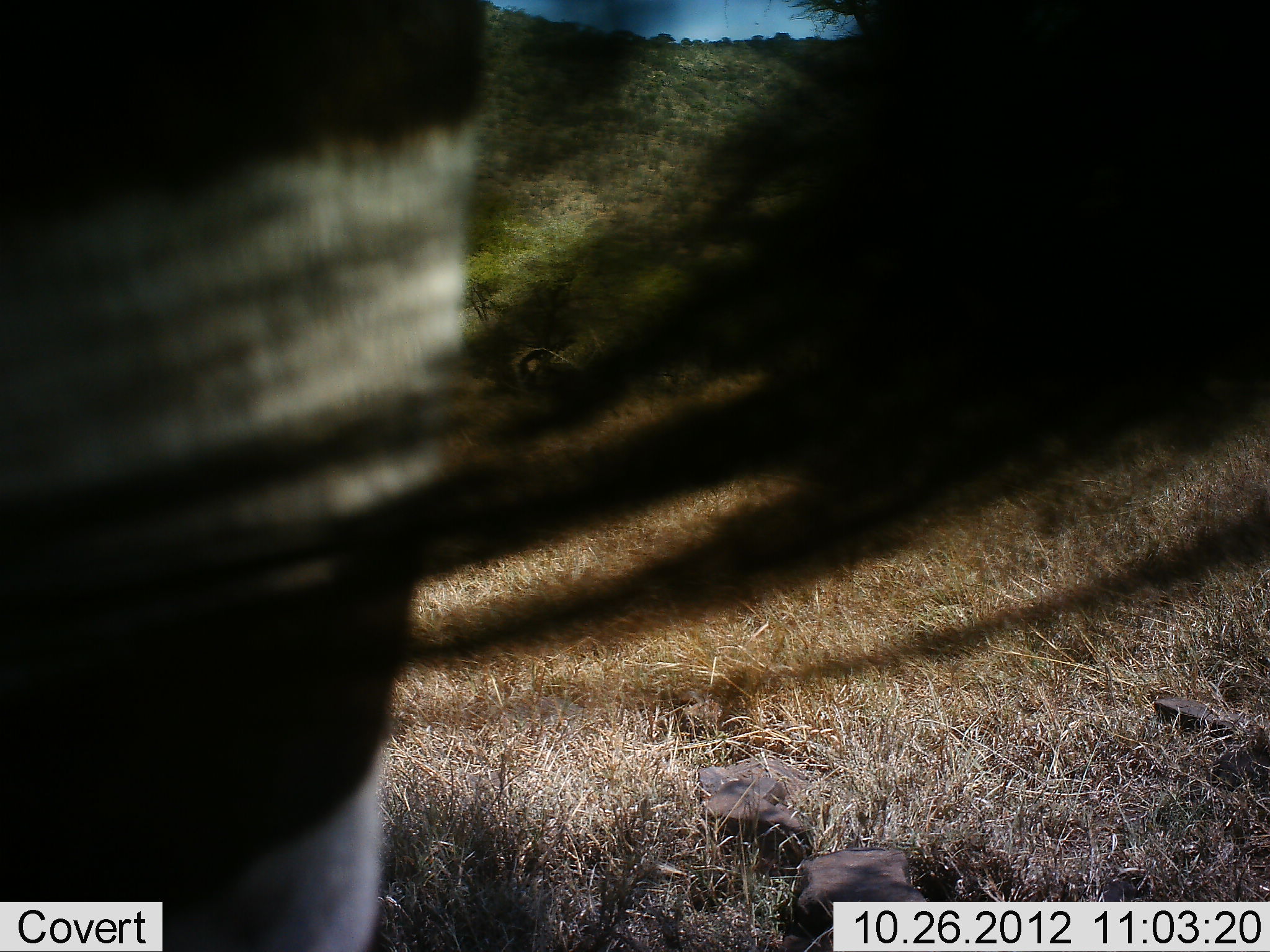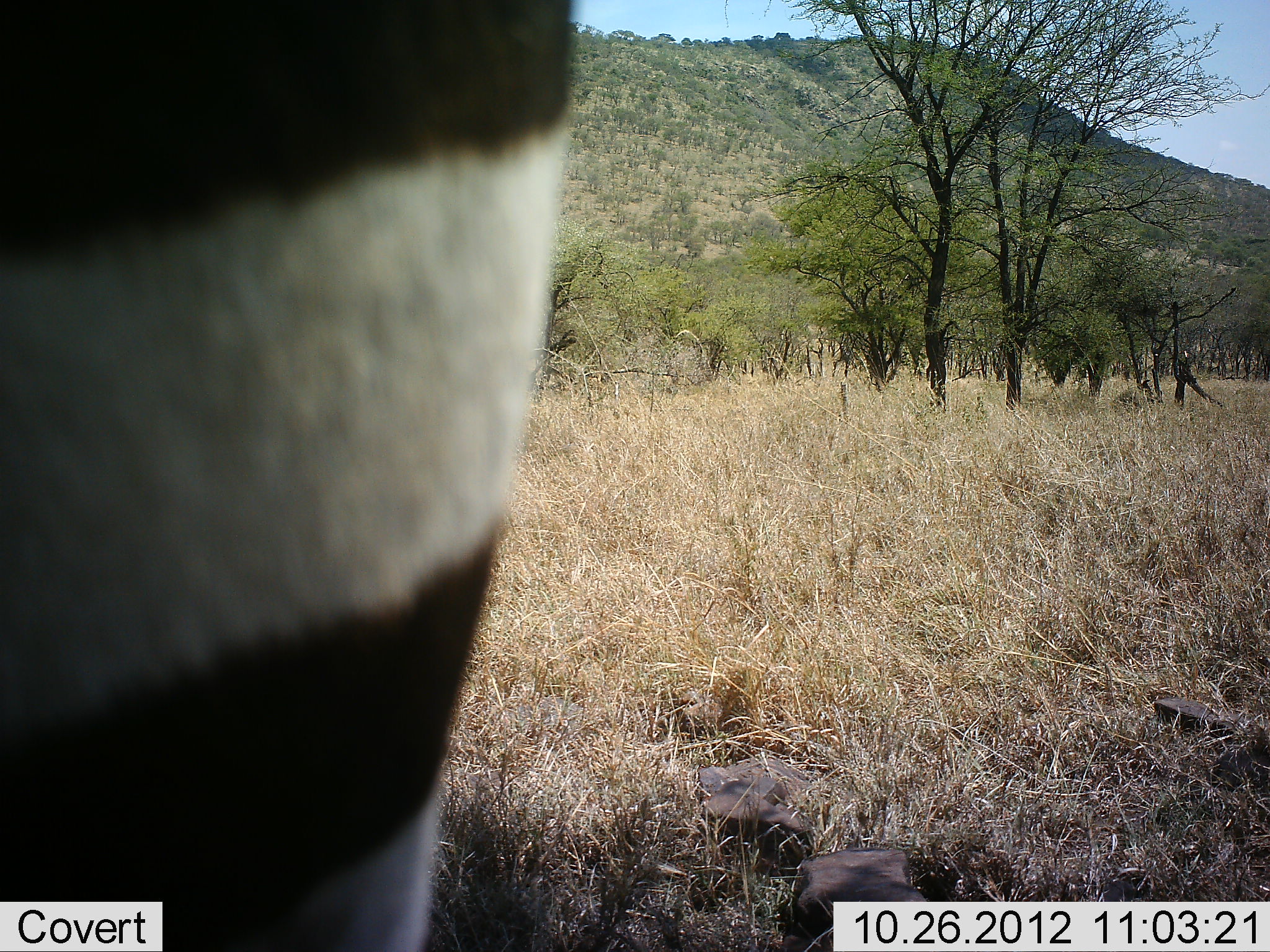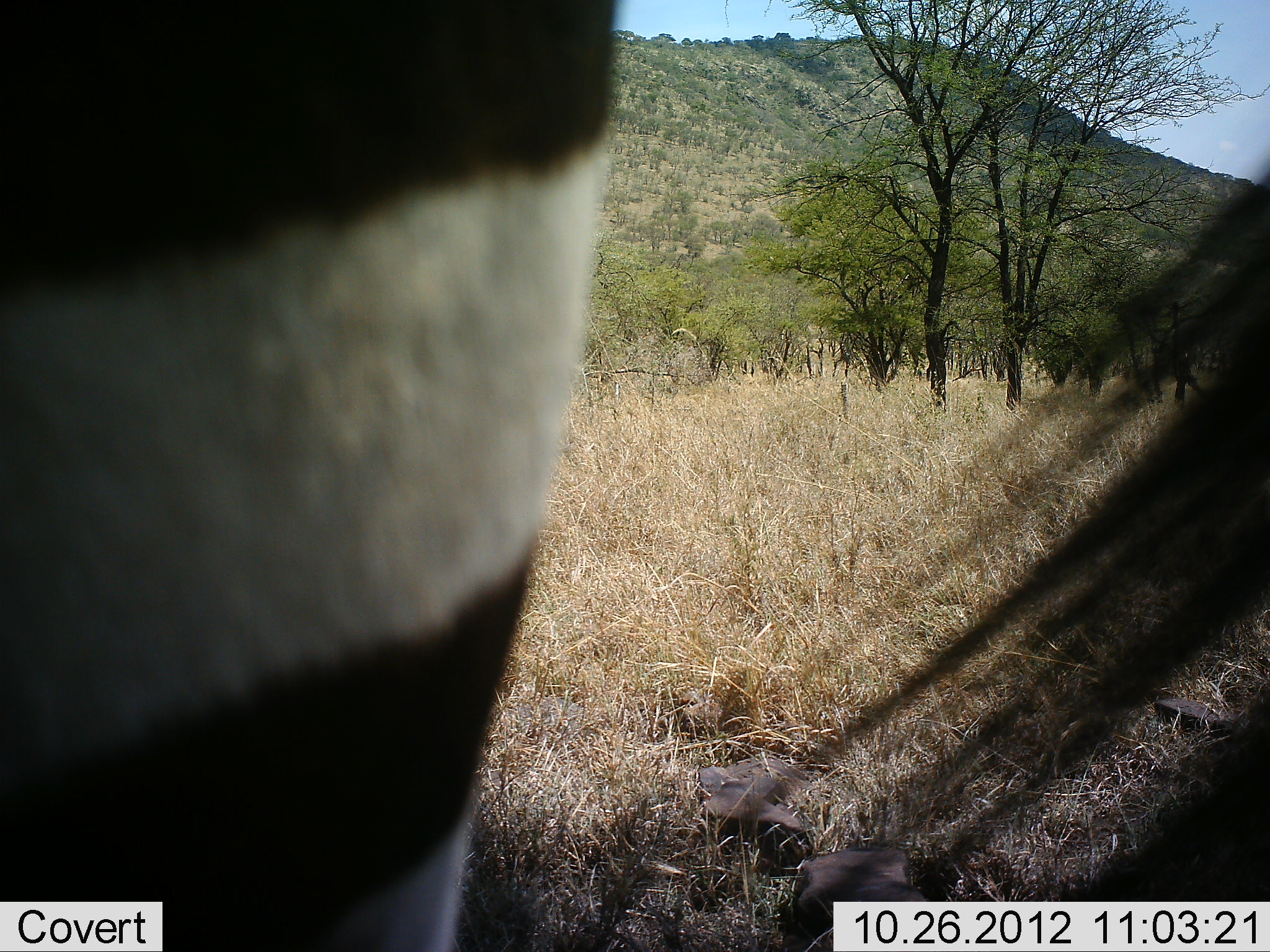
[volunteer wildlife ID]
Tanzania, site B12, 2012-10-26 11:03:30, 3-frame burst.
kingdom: Animalia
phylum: Chordata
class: Mammalia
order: Perissodactyla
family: Equidae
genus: Equus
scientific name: Equus quagga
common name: plains zebra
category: zebra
Zebra (plains zebra) (Equus quagga), count 1. Behavior (volunteer vote fractions): standing 100%, resting 0%, moving 0%, interacting 0%. Young present (vote fraction): 0%. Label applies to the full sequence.